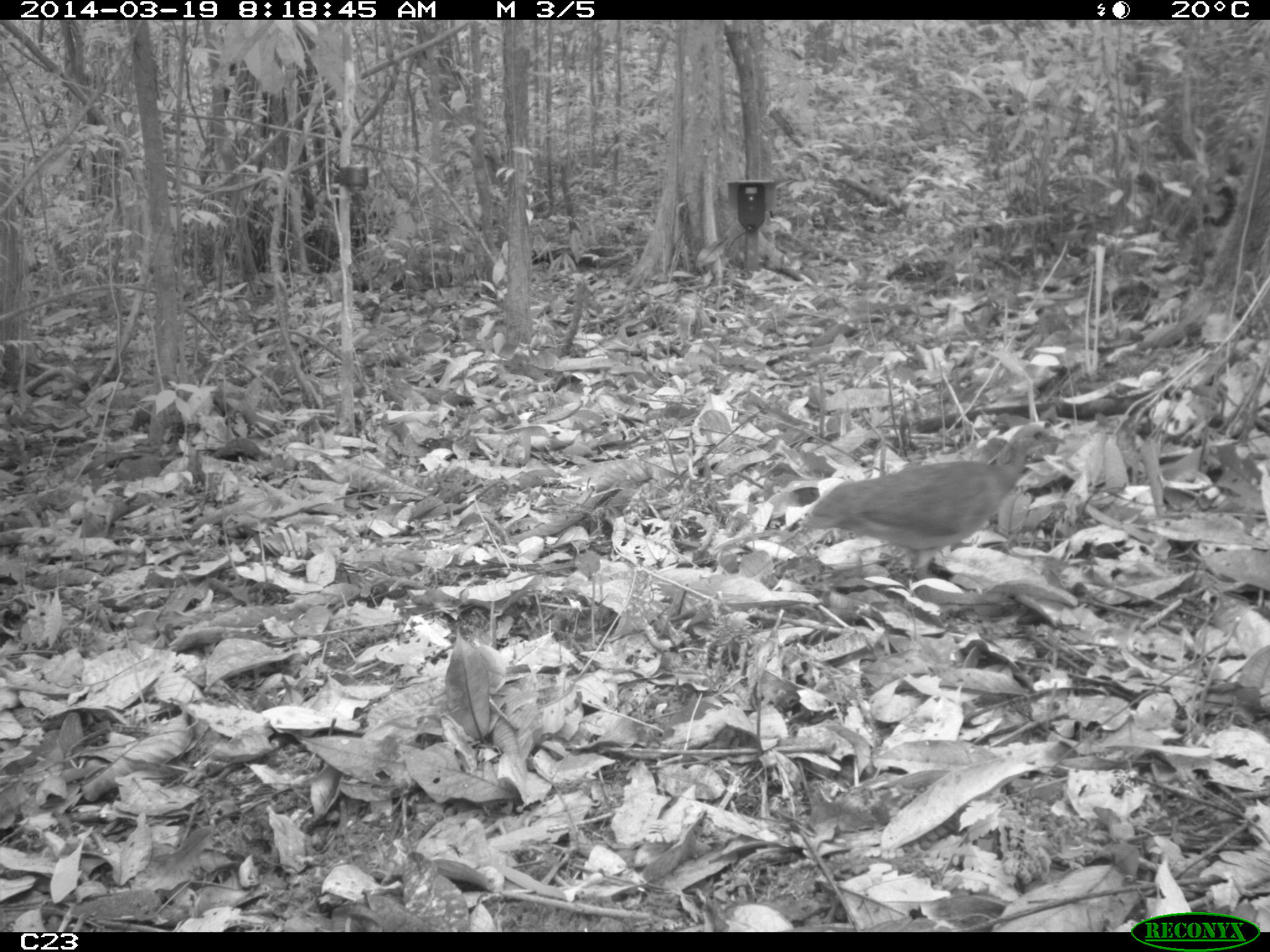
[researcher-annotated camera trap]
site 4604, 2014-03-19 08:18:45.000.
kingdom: Animalia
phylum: Chordata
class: Aves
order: Tinamiformes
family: Tinamidae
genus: Crypturellus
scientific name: Crypturellus soui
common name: little tinamou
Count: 1.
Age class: adult.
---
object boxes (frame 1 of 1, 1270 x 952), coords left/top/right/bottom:
crypturellus soui: 796/422/1067/581